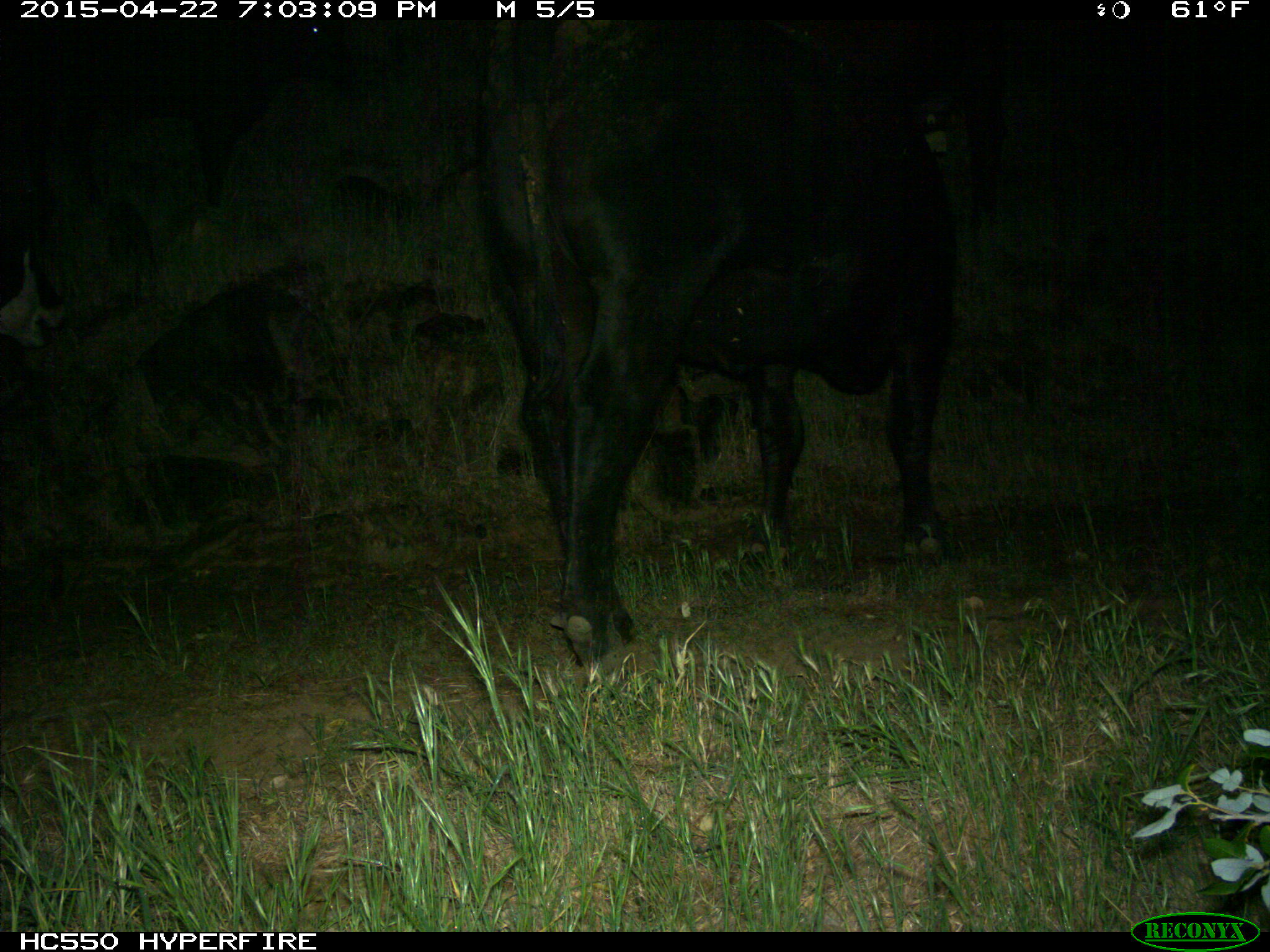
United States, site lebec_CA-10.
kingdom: Animalia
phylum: Chordata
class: Mammalia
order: Artiodactyla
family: Bovidae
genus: Bos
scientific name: Bos taurus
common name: domestic cow